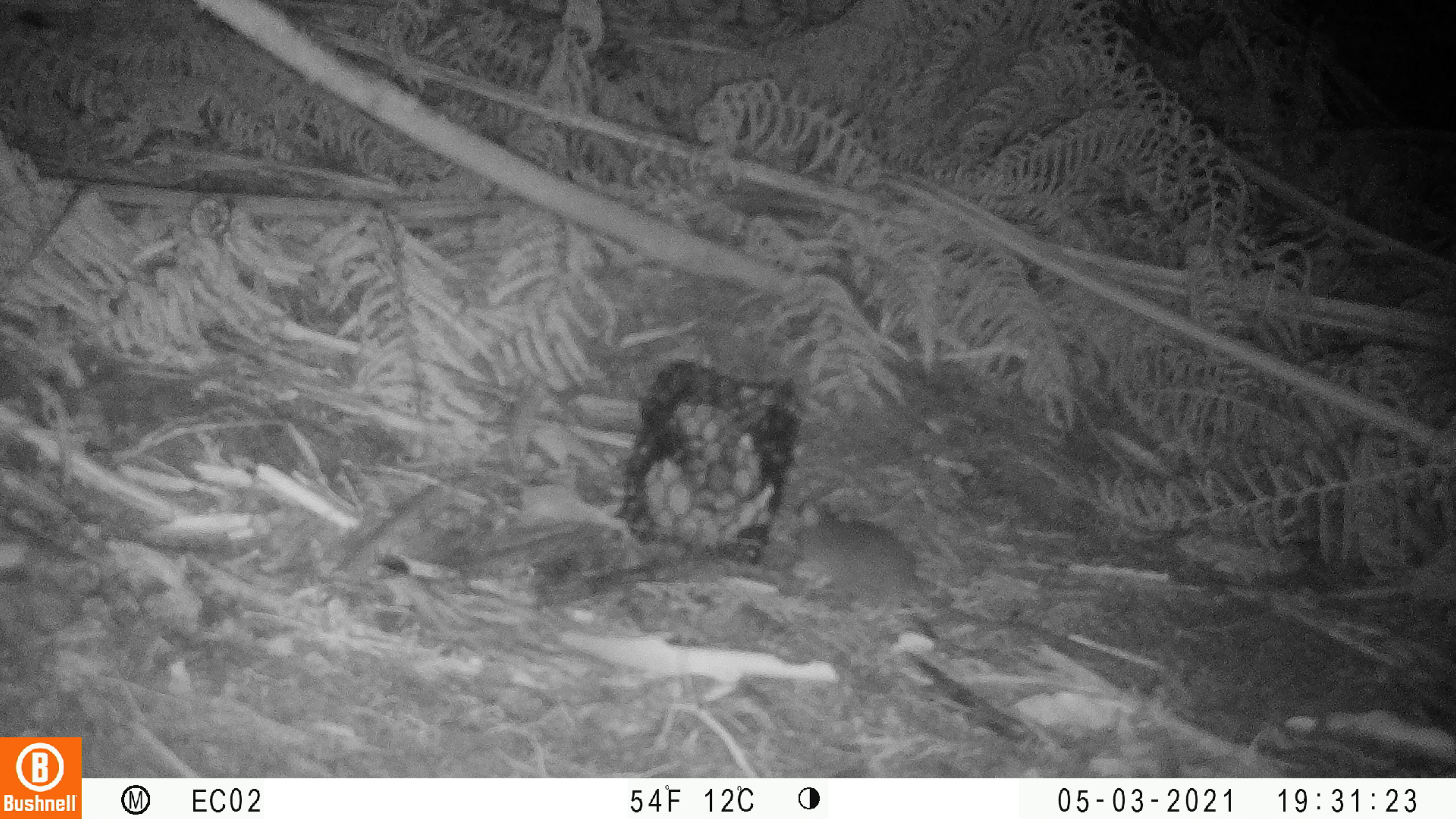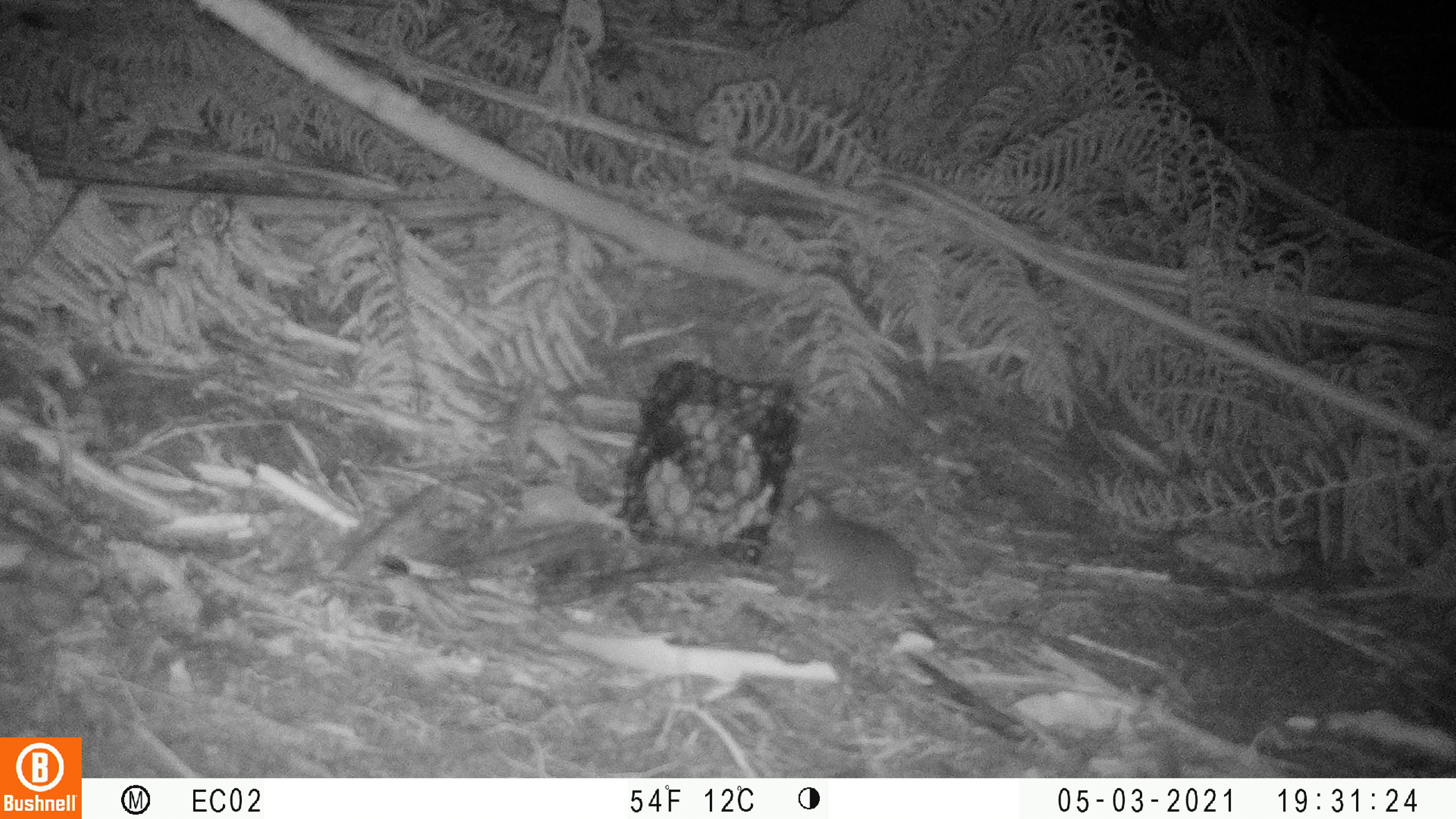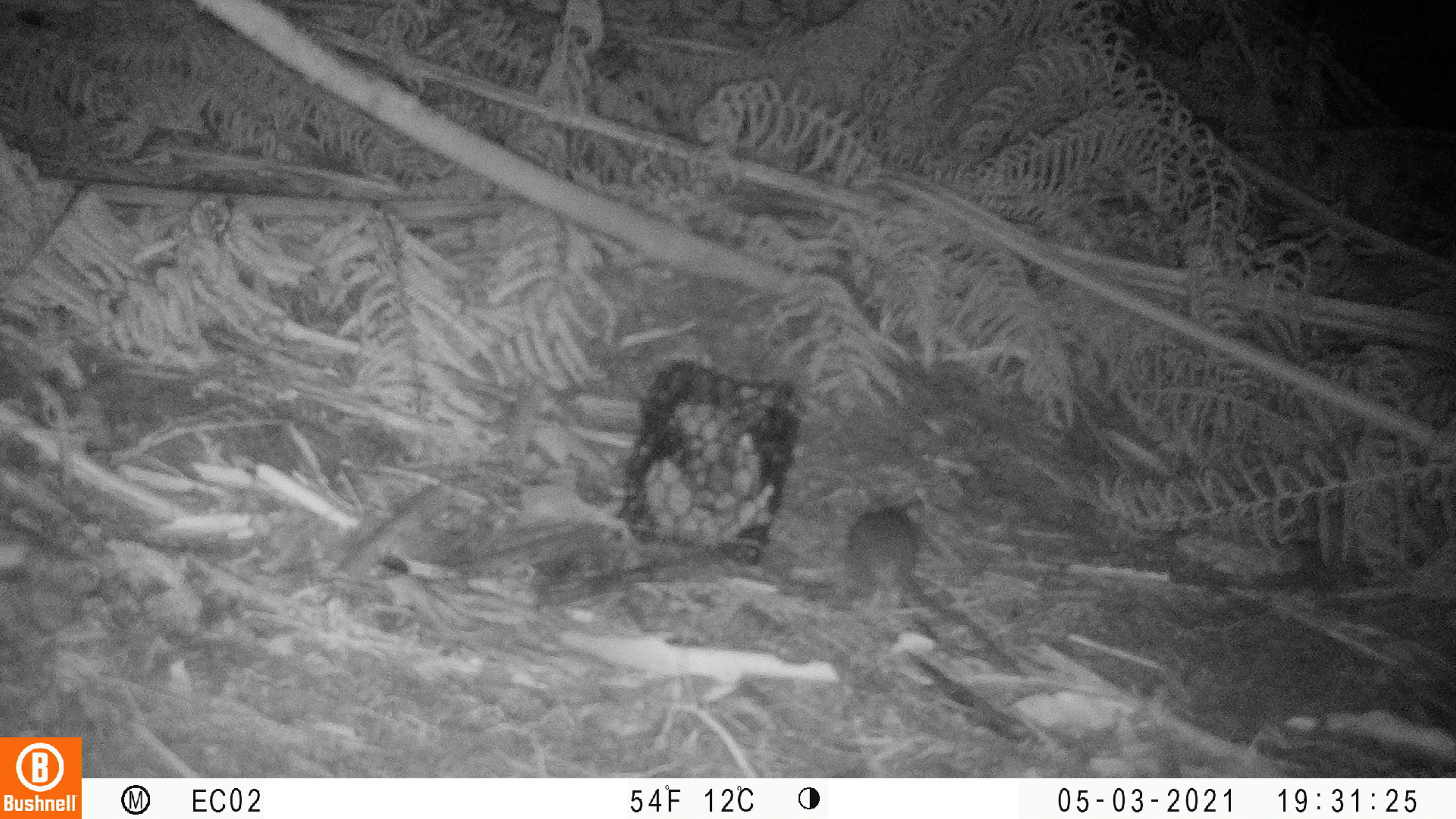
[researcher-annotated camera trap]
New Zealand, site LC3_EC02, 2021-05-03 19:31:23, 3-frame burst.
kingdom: Animalia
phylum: Chordata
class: Mammalia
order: Rodentia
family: Muridae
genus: Rattus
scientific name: Rattus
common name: rat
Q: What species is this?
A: Rat (Rattus).